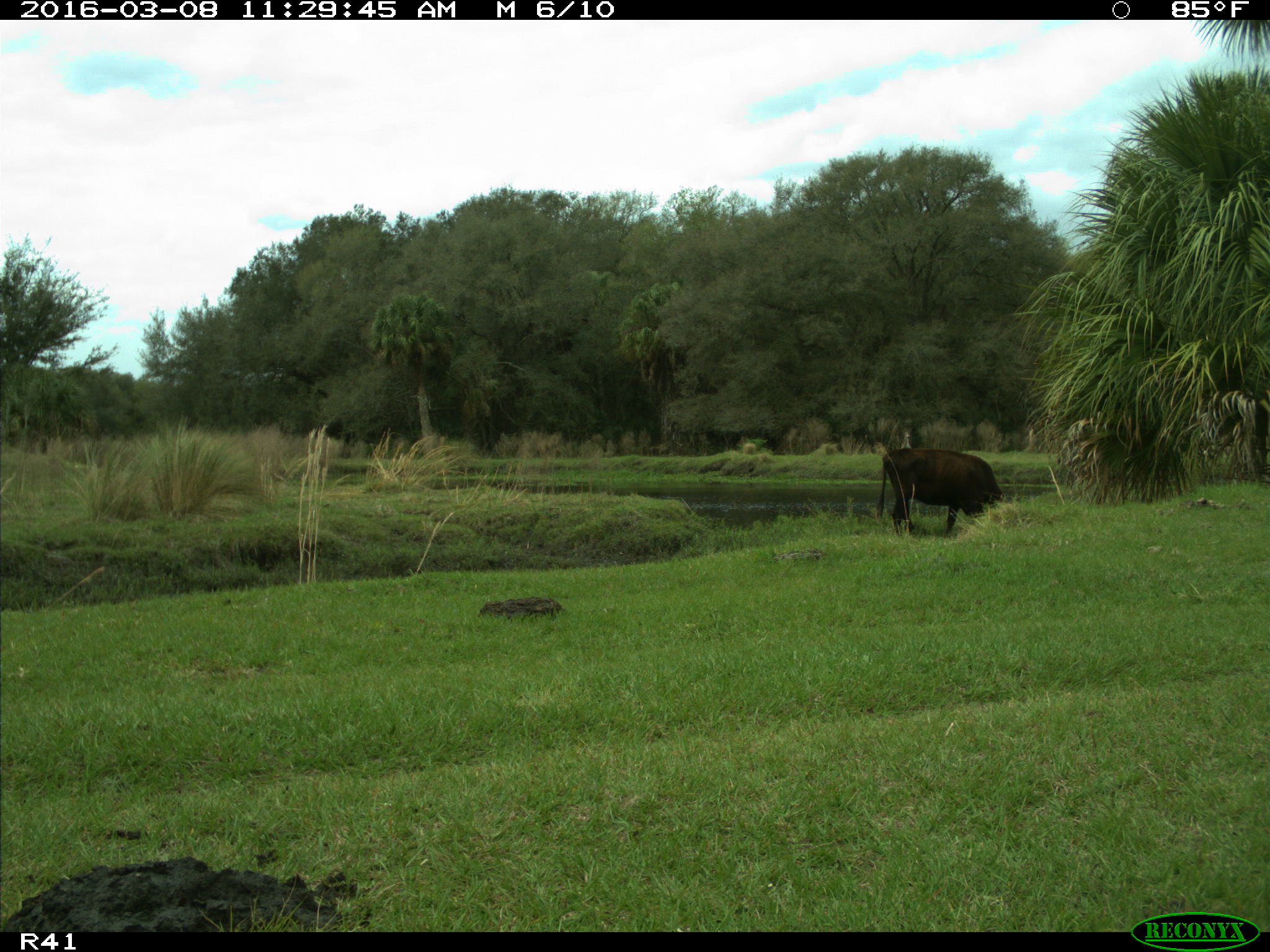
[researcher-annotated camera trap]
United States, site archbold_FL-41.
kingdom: Animalia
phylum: Chordata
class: Mammalia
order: Artiodactyla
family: Bovidae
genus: Bos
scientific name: Bos taurus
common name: domestic cow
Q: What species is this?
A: Bos taurus (domestic cow).